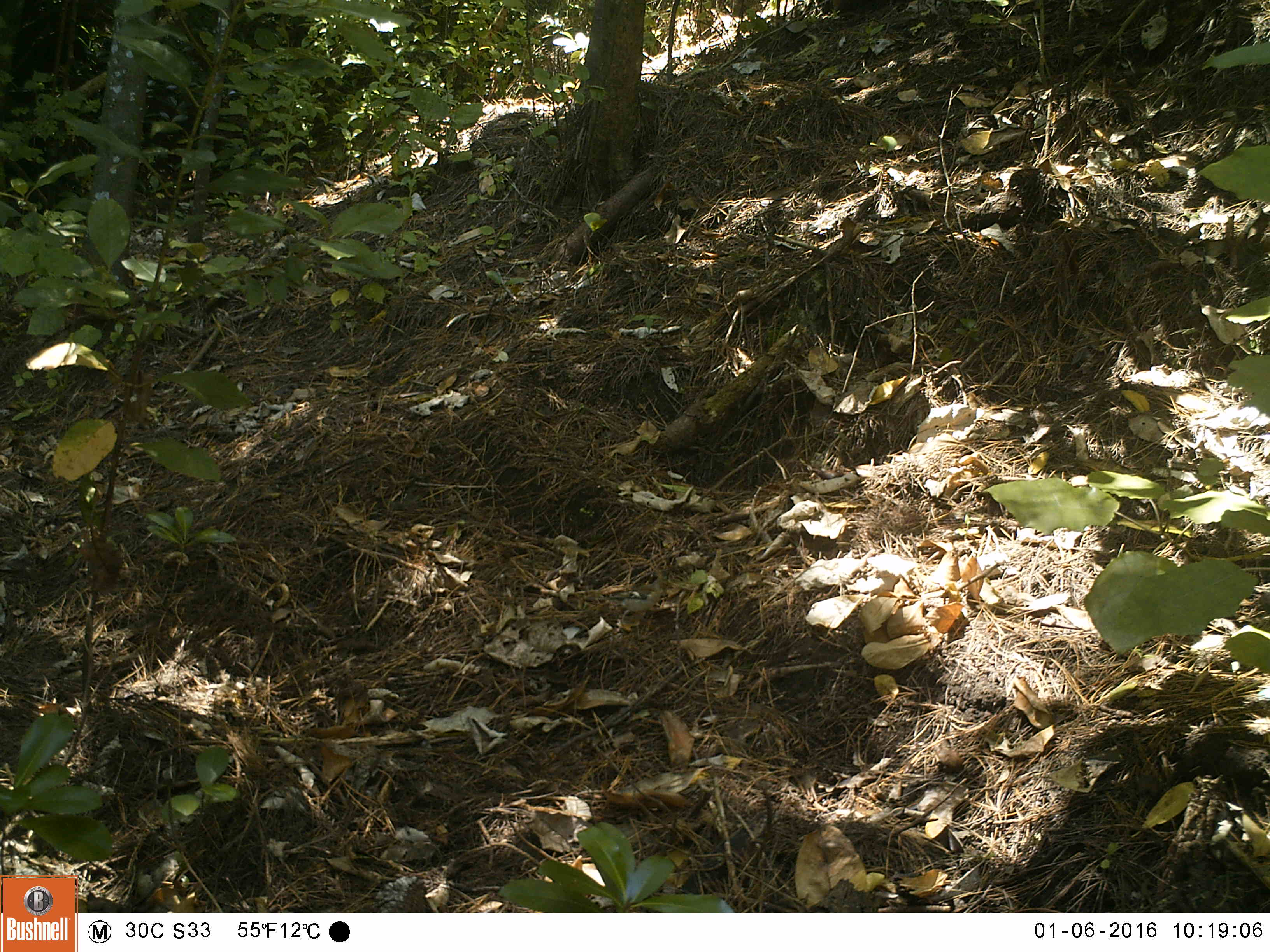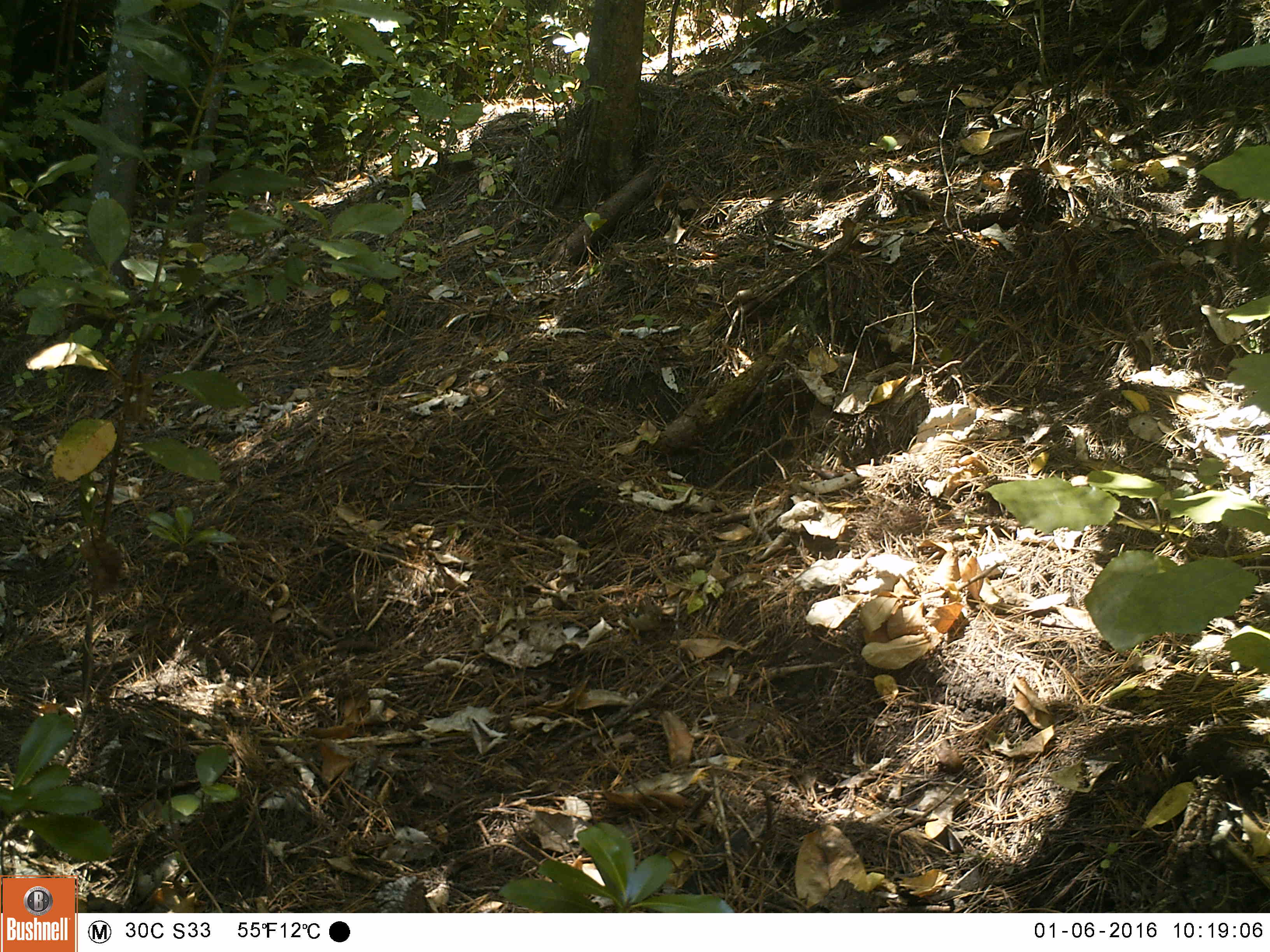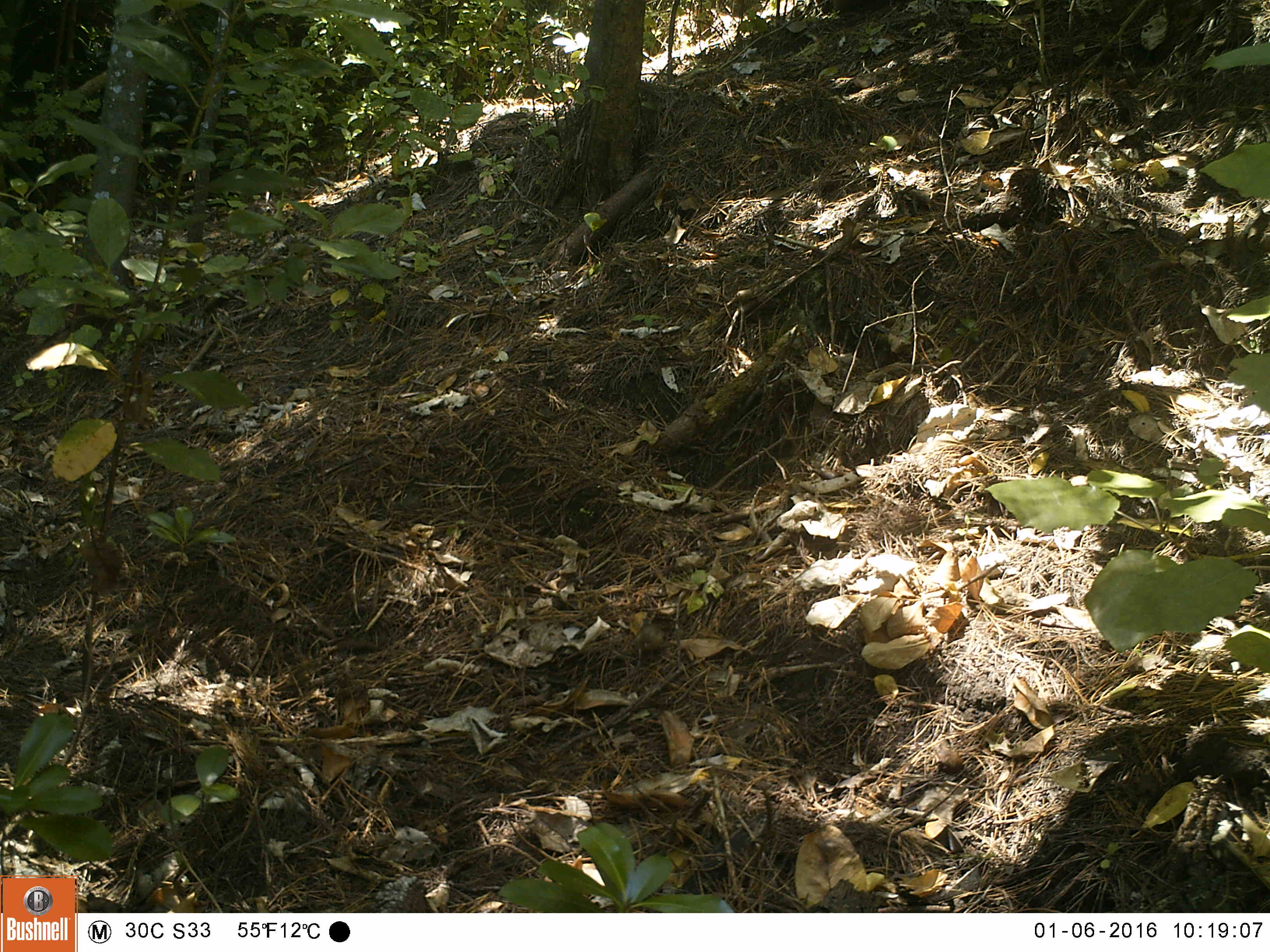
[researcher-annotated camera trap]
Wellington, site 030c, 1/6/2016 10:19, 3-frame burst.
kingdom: Animalia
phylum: Chordata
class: Aves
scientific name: Aves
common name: bird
Bird (Aves).